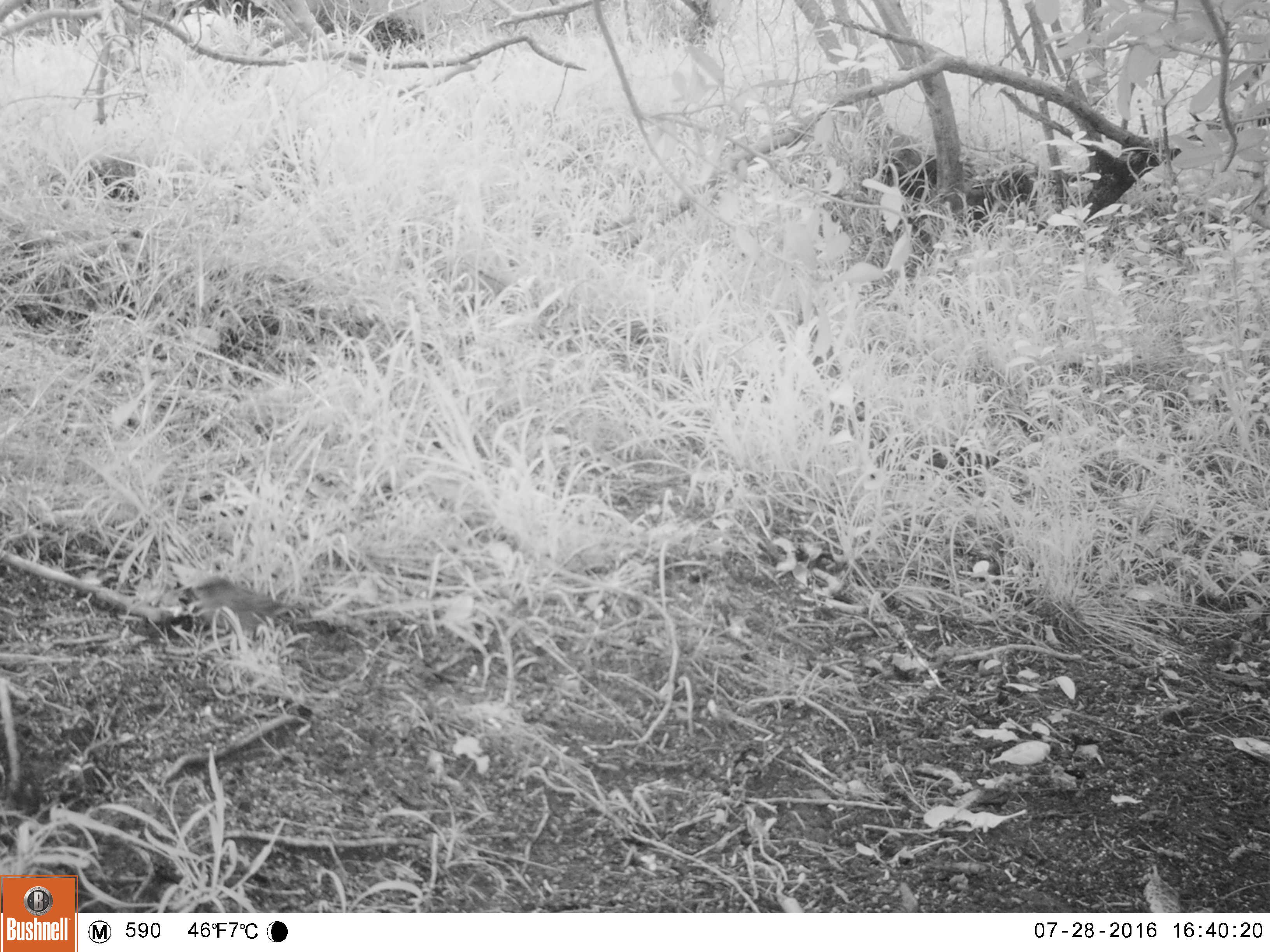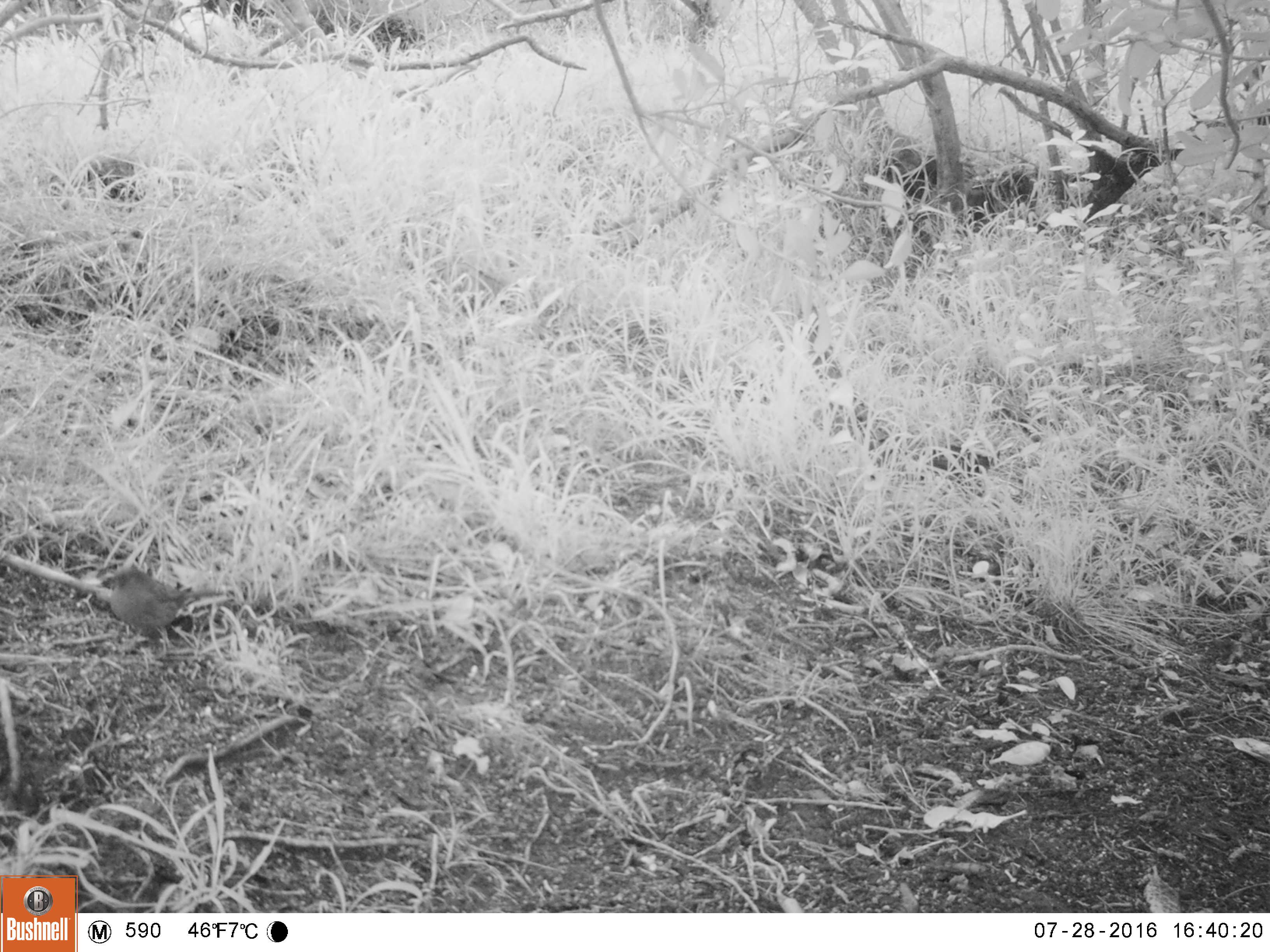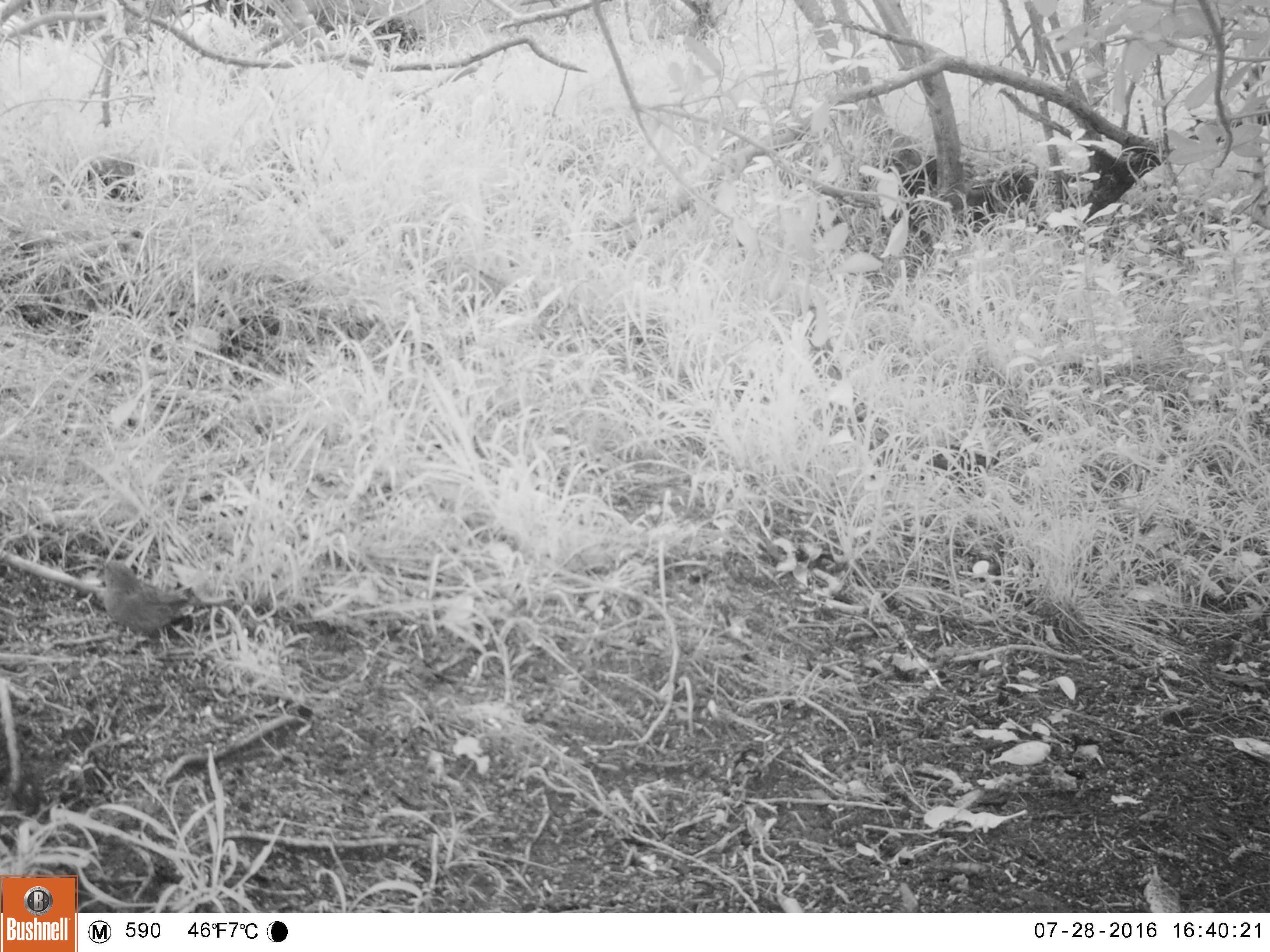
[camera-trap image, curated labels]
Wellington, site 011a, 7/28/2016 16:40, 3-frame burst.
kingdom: Animalia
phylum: Chordata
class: Aves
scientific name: Aves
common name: bird